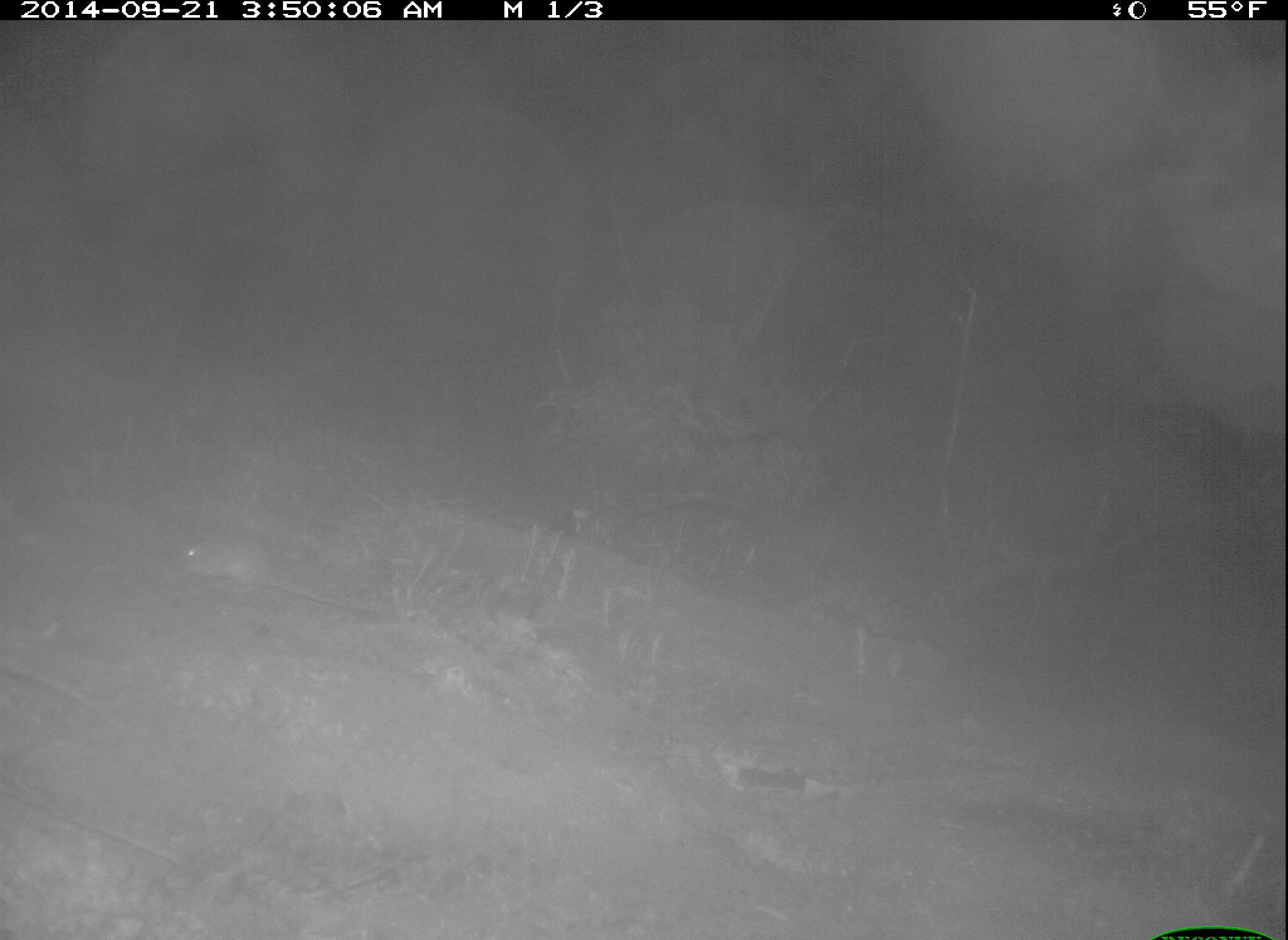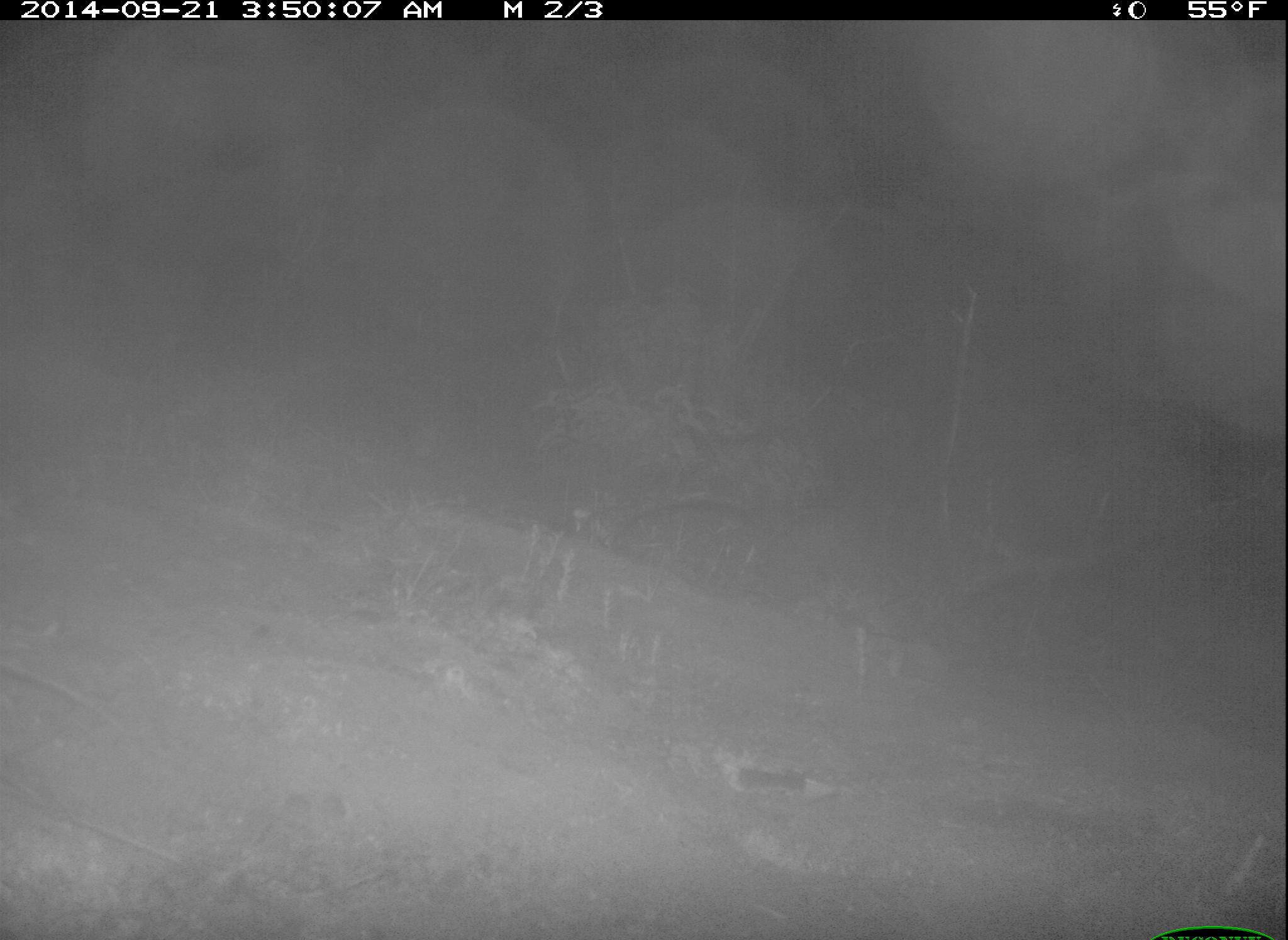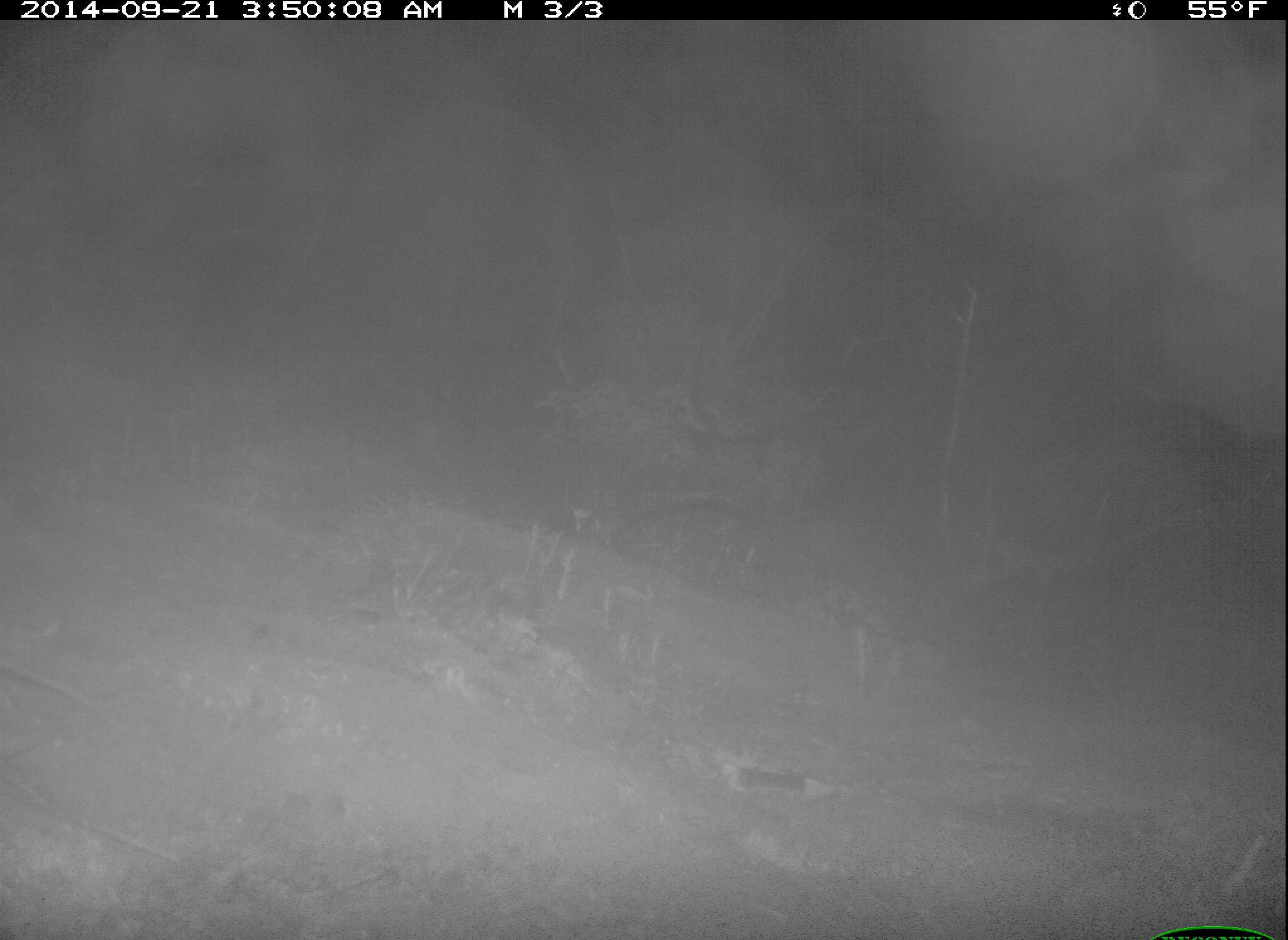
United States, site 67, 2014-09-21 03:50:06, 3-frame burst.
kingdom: Animalia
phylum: Chordata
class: Mammalia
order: Rodentia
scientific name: Rodentia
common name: rodent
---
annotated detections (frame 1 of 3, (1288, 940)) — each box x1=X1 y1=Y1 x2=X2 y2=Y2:
rodent: x1=172 y1=535 x2=376 y2=617